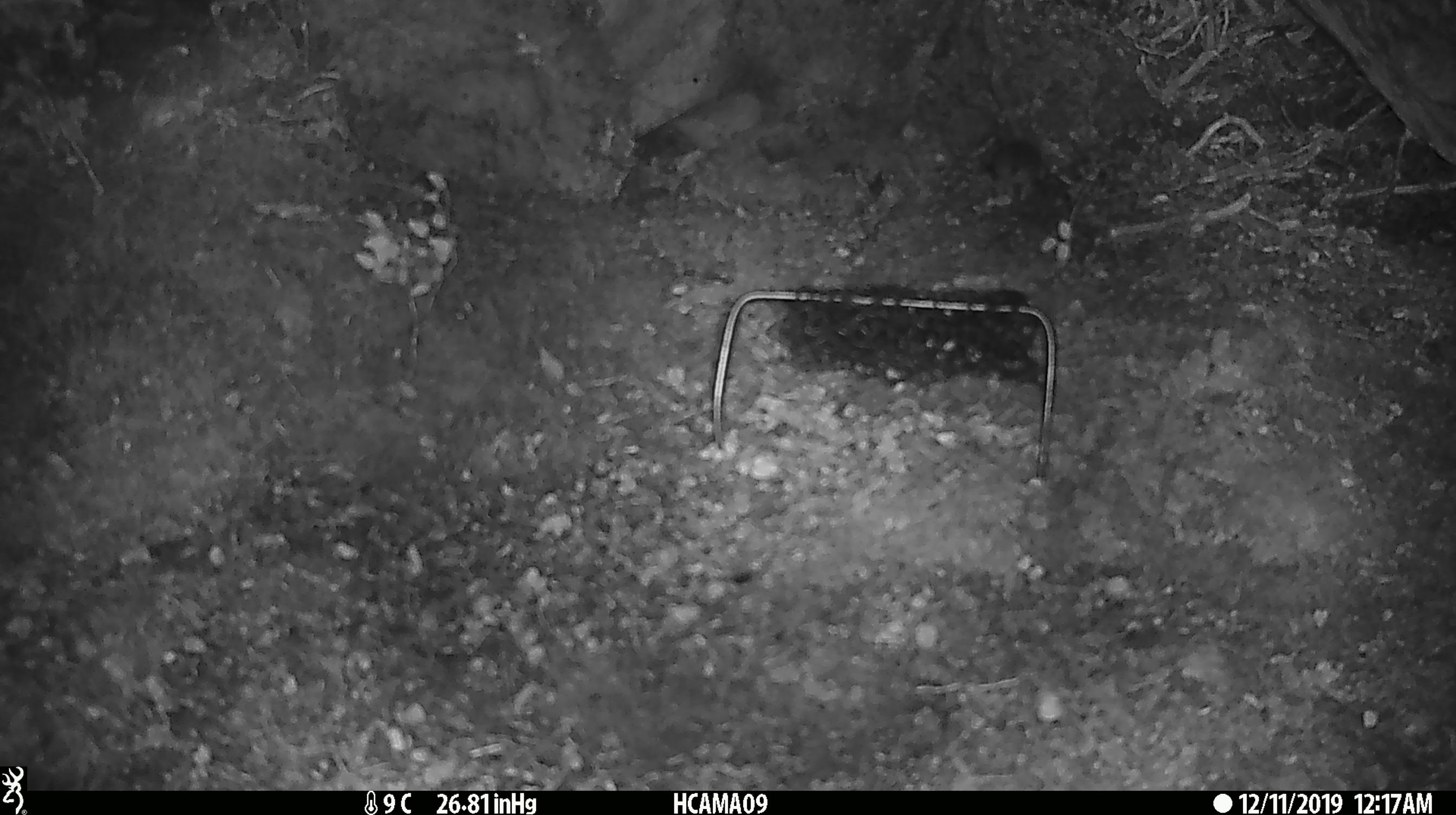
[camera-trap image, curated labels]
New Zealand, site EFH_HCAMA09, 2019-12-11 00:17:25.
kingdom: Animalia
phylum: Chordata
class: Mammalia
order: Rodentia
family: Muridae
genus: Mus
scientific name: Mus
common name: mouse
Mouse (Mus).